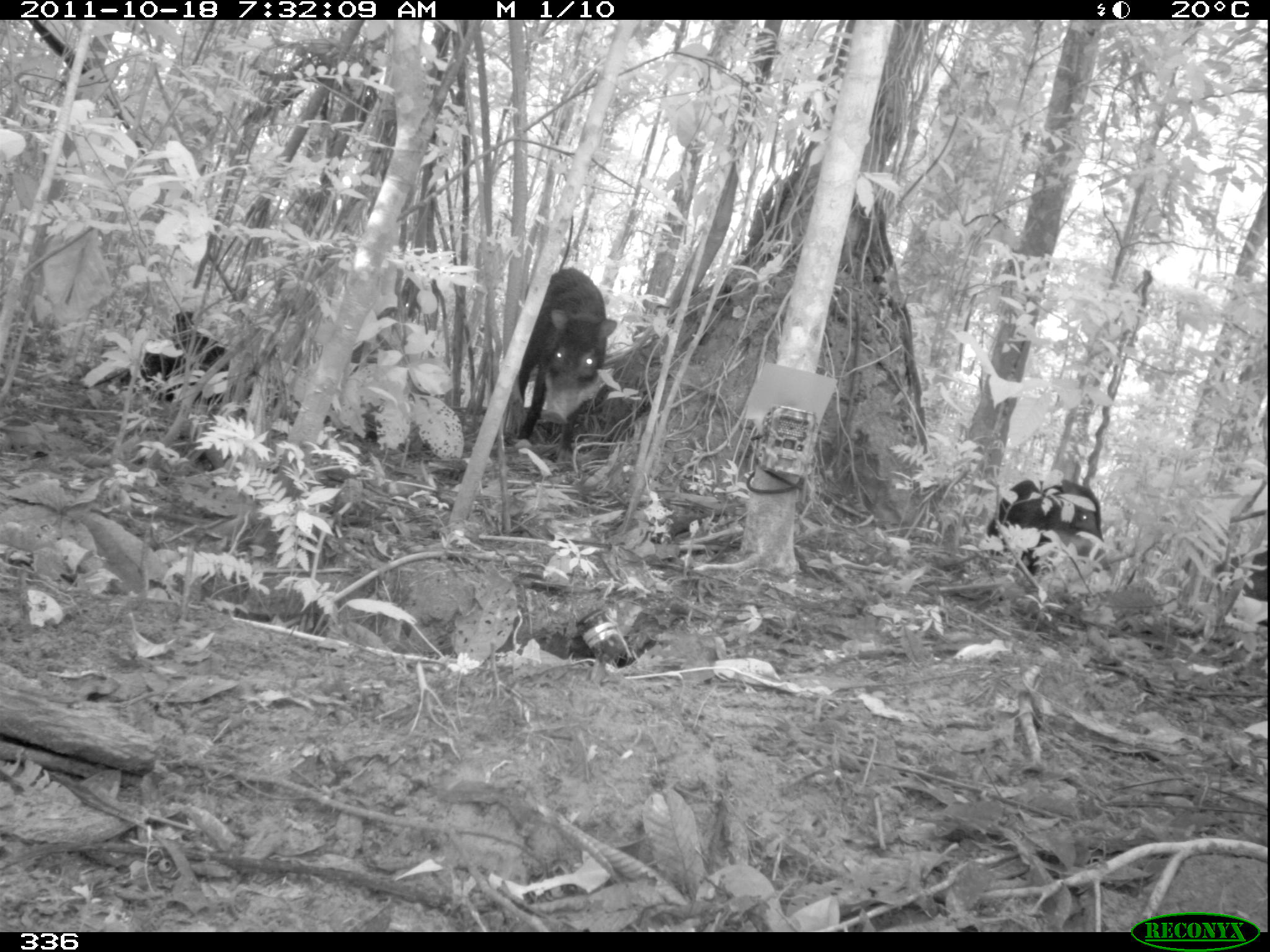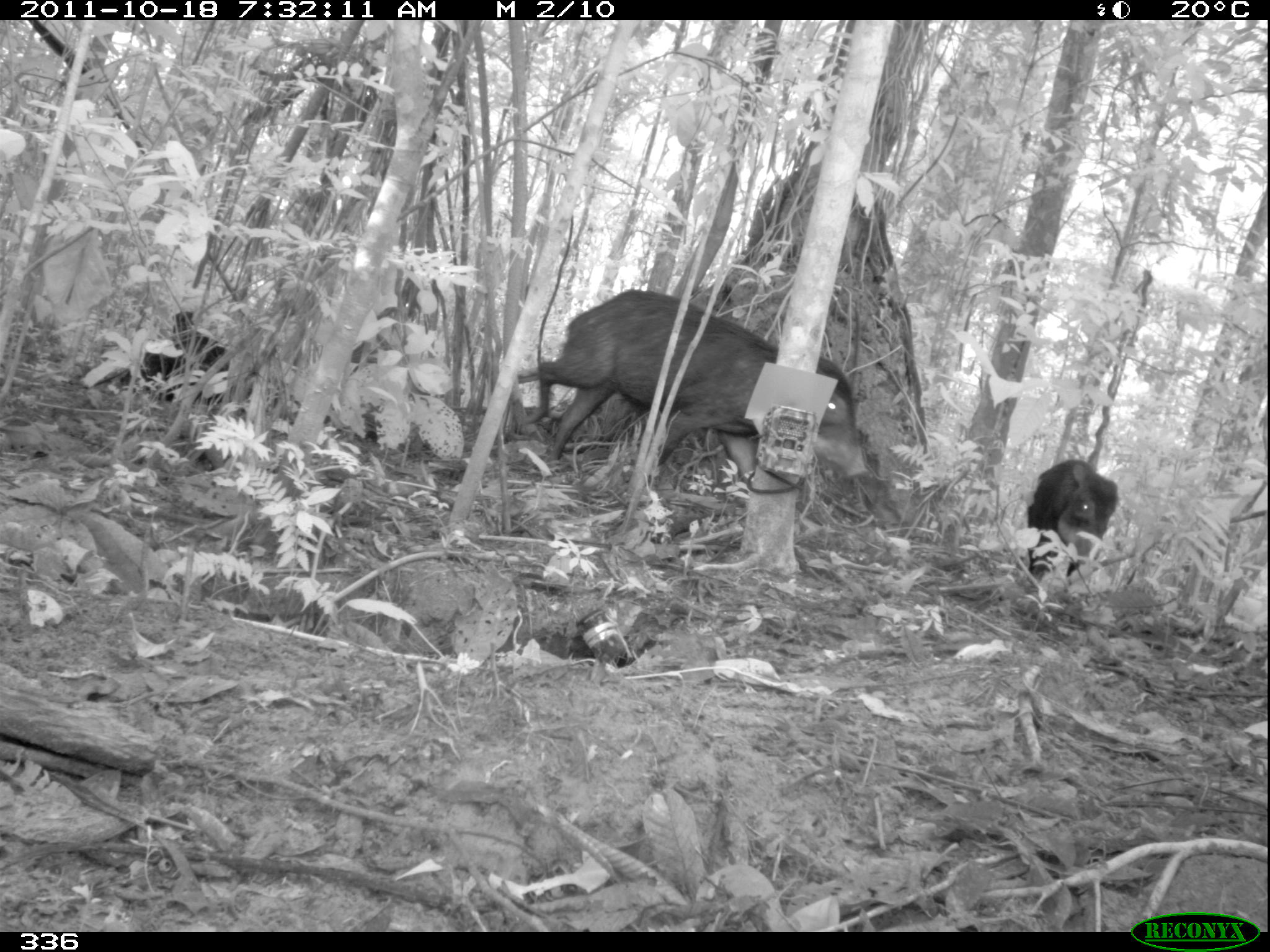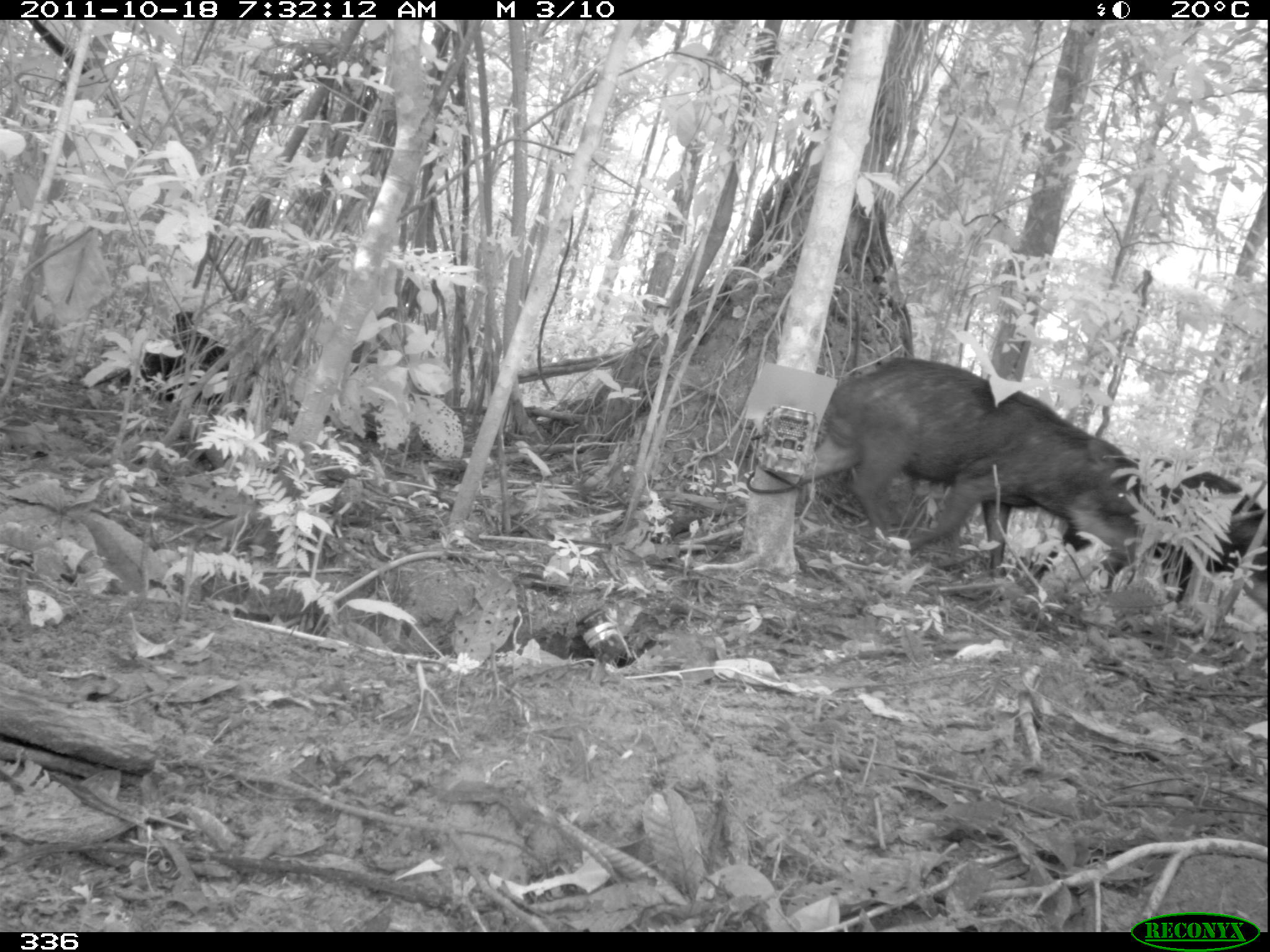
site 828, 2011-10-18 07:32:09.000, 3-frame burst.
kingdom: Animalia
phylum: Chordata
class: Mammalia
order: Artiodactyla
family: Tayassuidae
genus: Tayassu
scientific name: Tayassu pecari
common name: white-lipped peccary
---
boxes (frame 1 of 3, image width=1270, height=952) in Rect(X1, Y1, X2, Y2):
tayassu pecari: Rect(516, 268, 617, 468); Rect(986, 478, 1105, 577); Rect(118, 309, 227, 403); Rect(1213, 551, 1268, 601)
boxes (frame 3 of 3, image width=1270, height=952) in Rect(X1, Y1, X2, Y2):
tayassu pecari: Rect(806, 355, 1144, 578); Rect(1153, 471, 1270, 601)